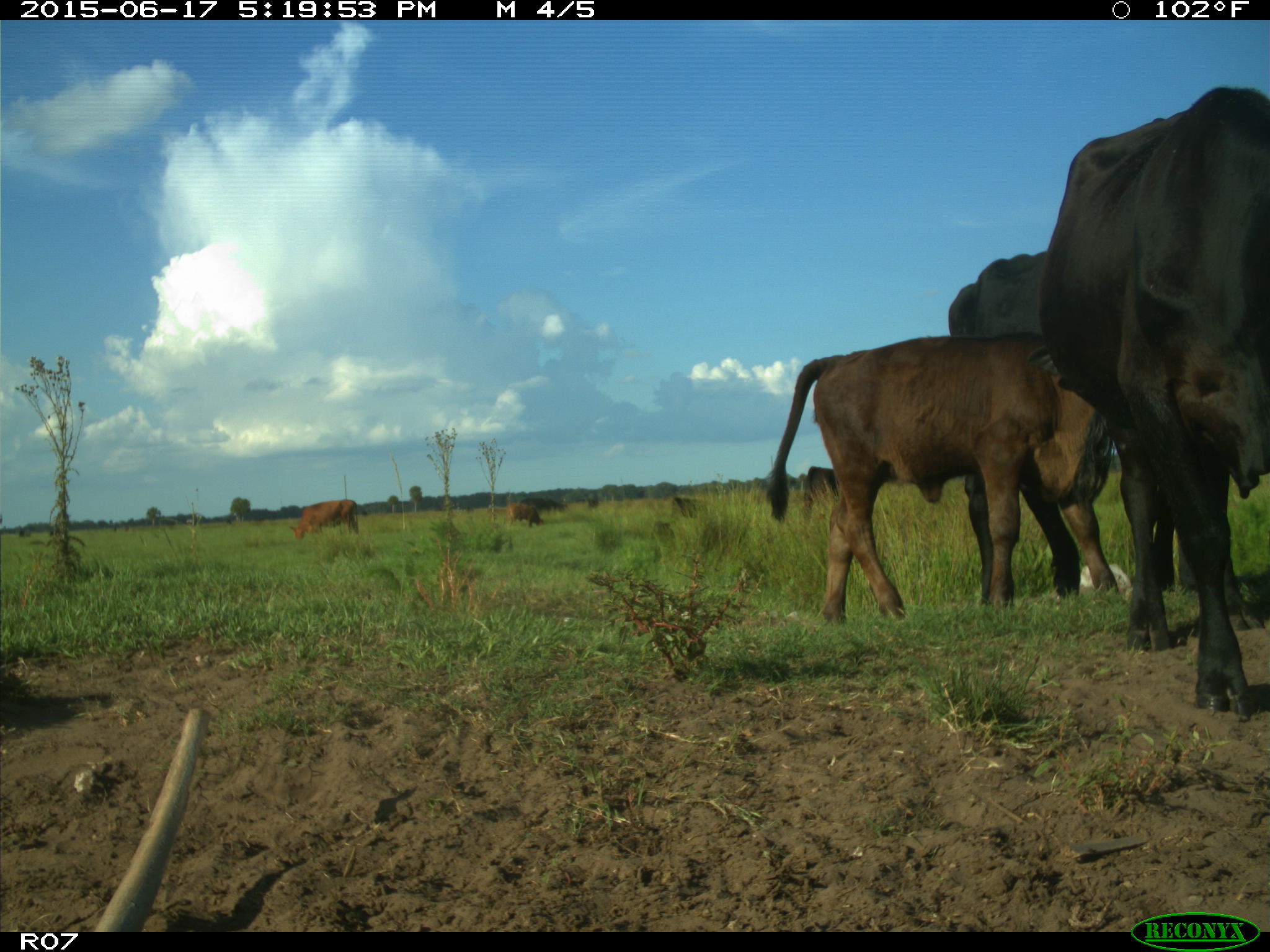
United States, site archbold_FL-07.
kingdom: Animalia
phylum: Chordata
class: Mammalia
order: Artiodactyla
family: Bovidae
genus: Bos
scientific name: Bos taurus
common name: domestic cow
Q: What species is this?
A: Bos taurus (domestic cow).